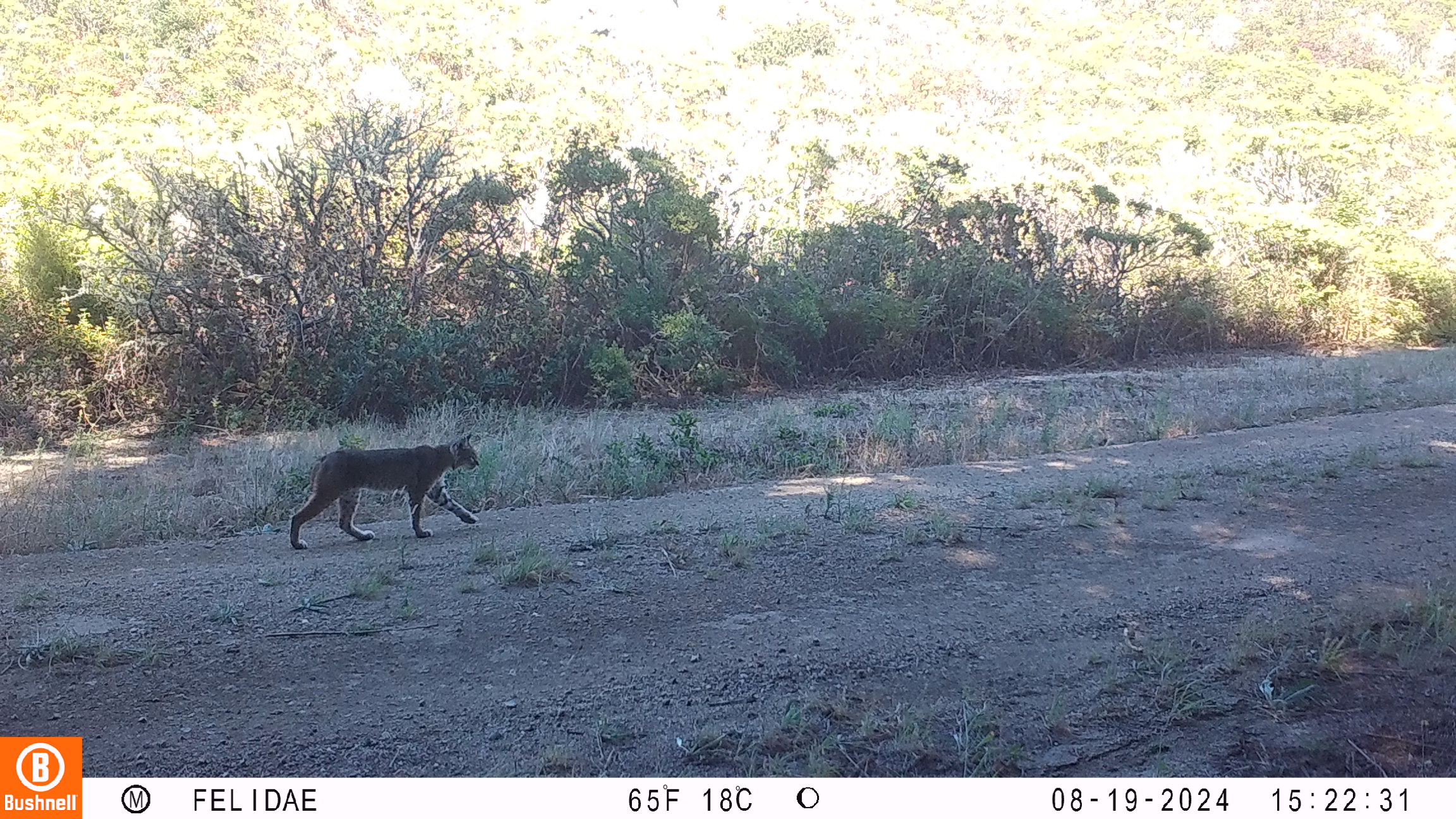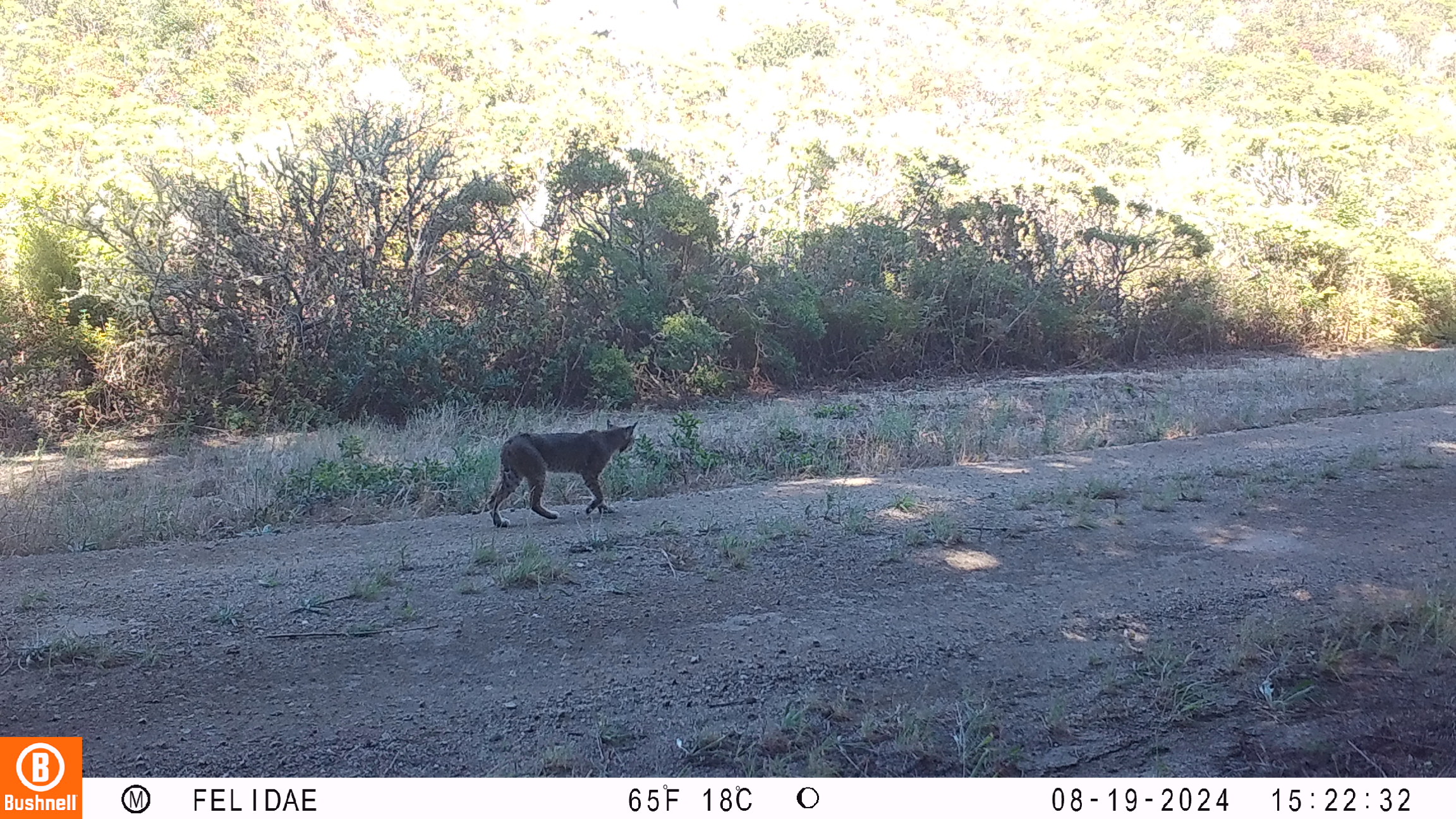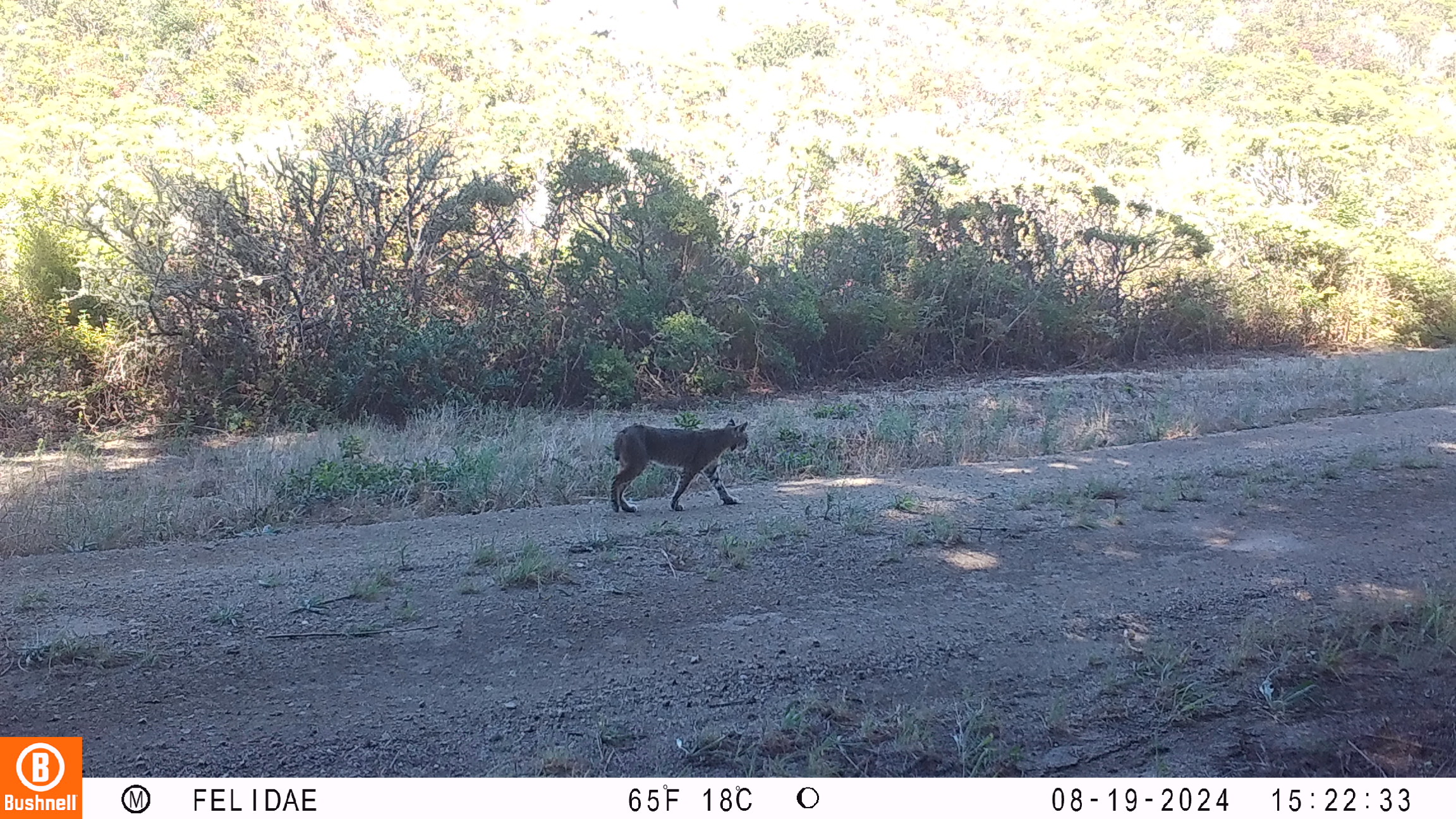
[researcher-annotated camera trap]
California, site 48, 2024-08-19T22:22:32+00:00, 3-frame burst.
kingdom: Animalia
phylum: Chordata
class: Mammalia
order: Carnivora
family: Felidae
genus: Lynx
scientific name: Lynx rufus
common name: bobcat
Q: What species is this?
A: Bobcat (Lynx rufus).